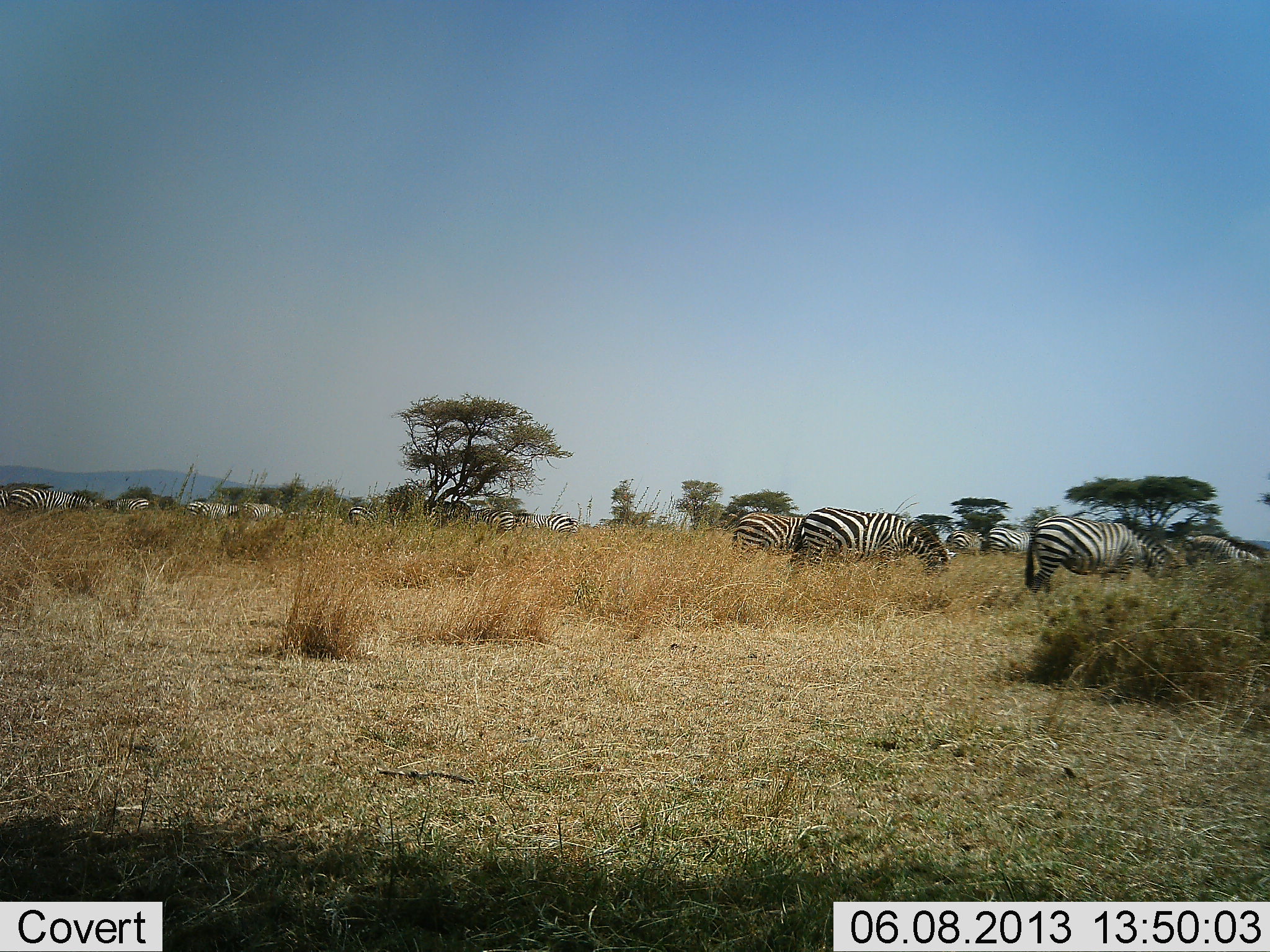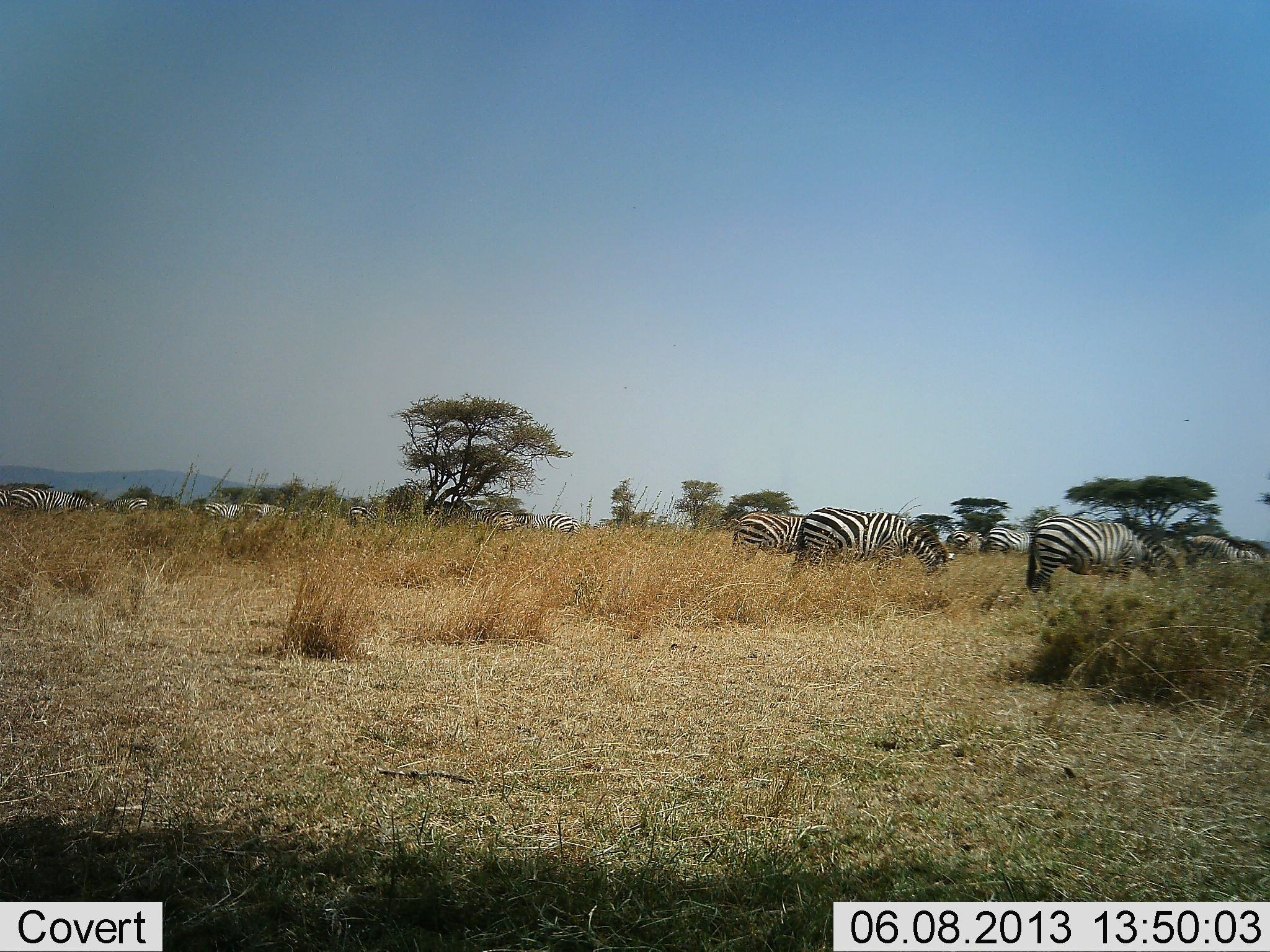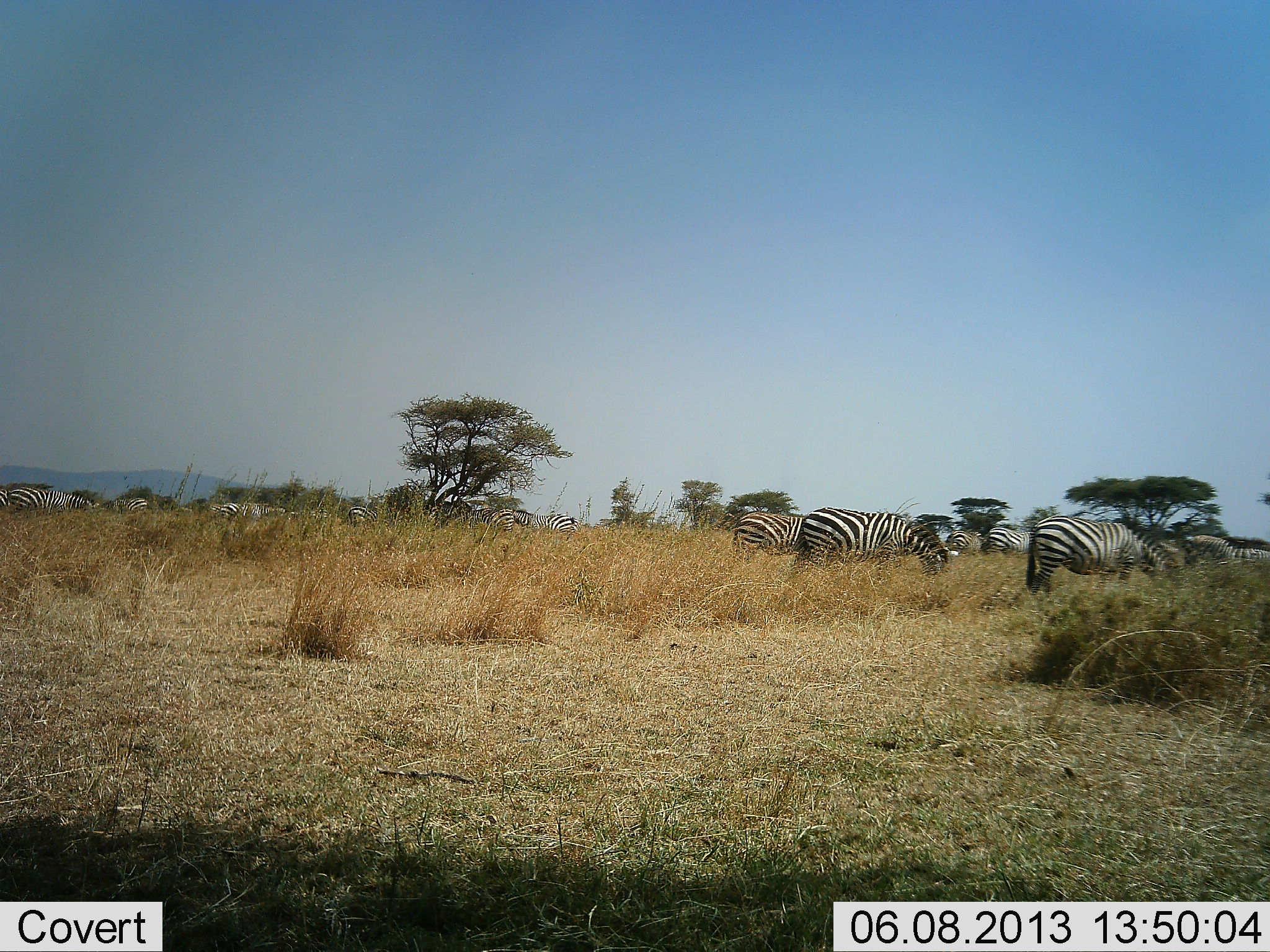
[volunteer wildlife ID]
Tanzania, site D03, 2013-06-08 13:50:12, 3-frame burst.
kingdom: Animalia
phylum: Chordata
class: Mammalia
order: Perissodactyla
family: Equidae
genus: Equus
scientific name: Equus quagga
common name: plains zebra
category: zebra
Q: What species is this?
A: Zebra (plains zebra) (Equus quagga).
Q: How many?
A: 11-50.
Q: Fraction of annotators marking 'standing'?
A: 44%.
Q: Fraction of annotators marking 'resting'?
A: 0%.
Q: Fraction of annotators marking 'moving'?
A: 44%.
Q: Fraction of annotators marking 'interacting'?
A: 0%.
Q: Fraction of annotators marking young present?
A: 0%.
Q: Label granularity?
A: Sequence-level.